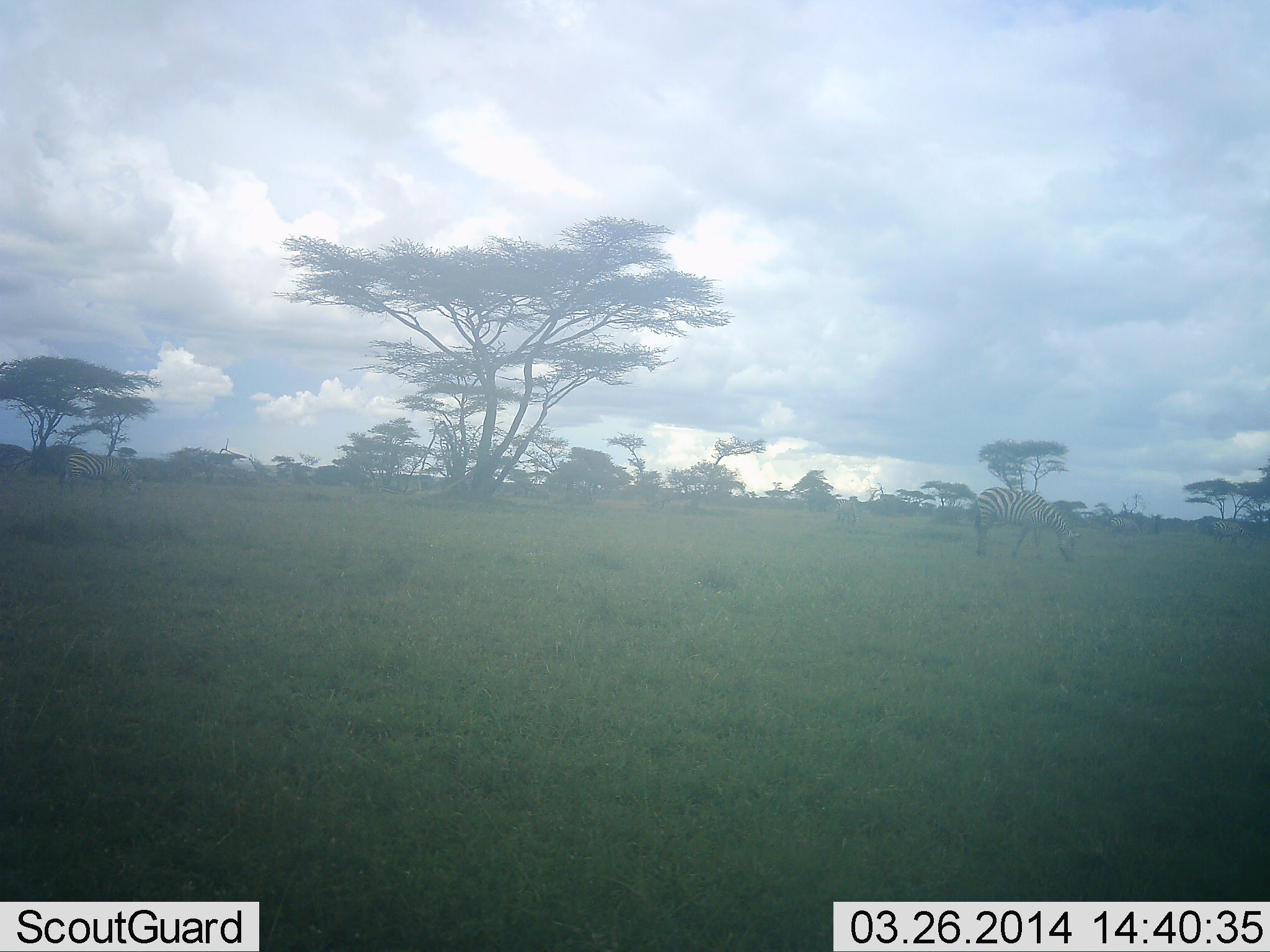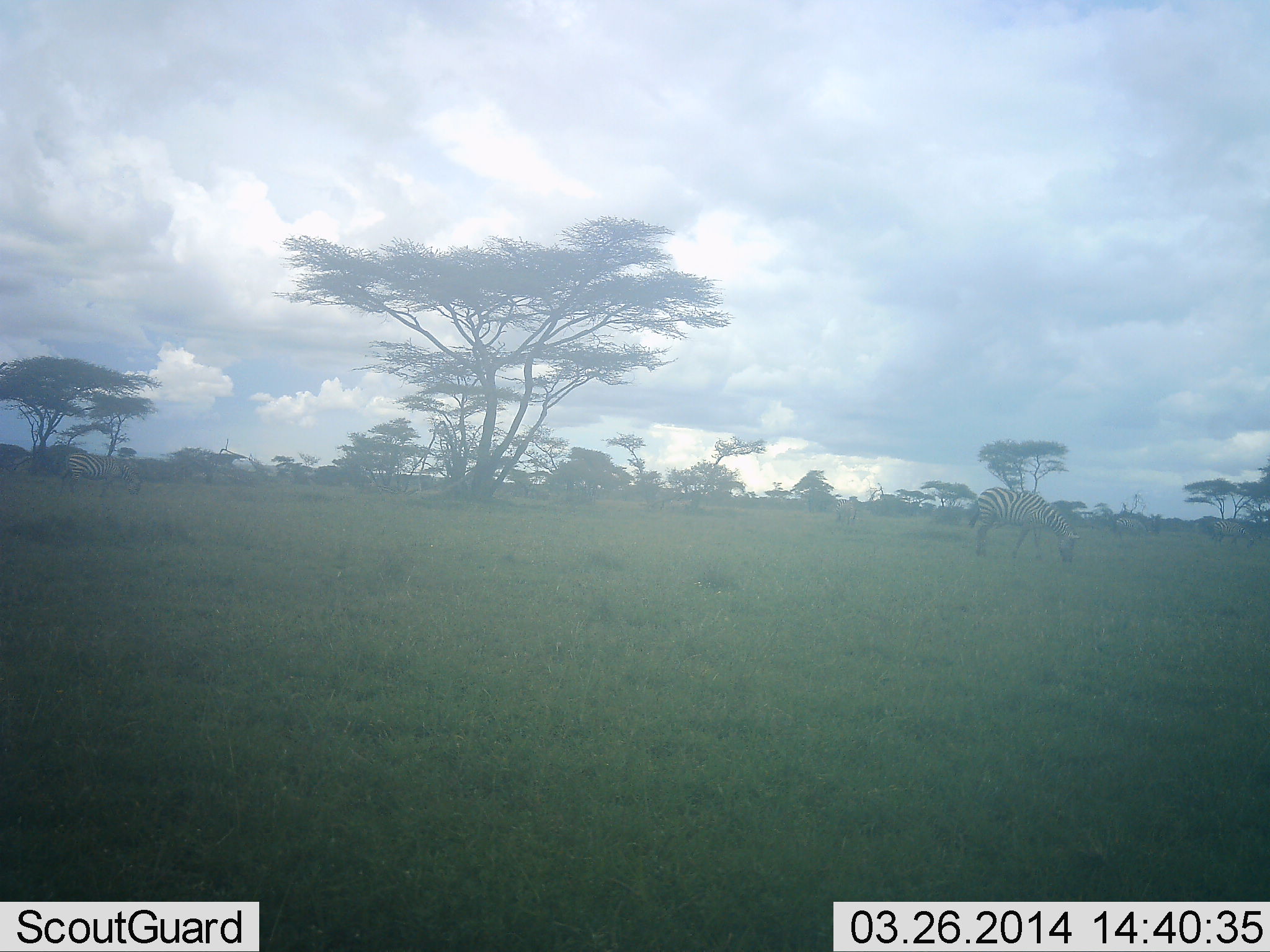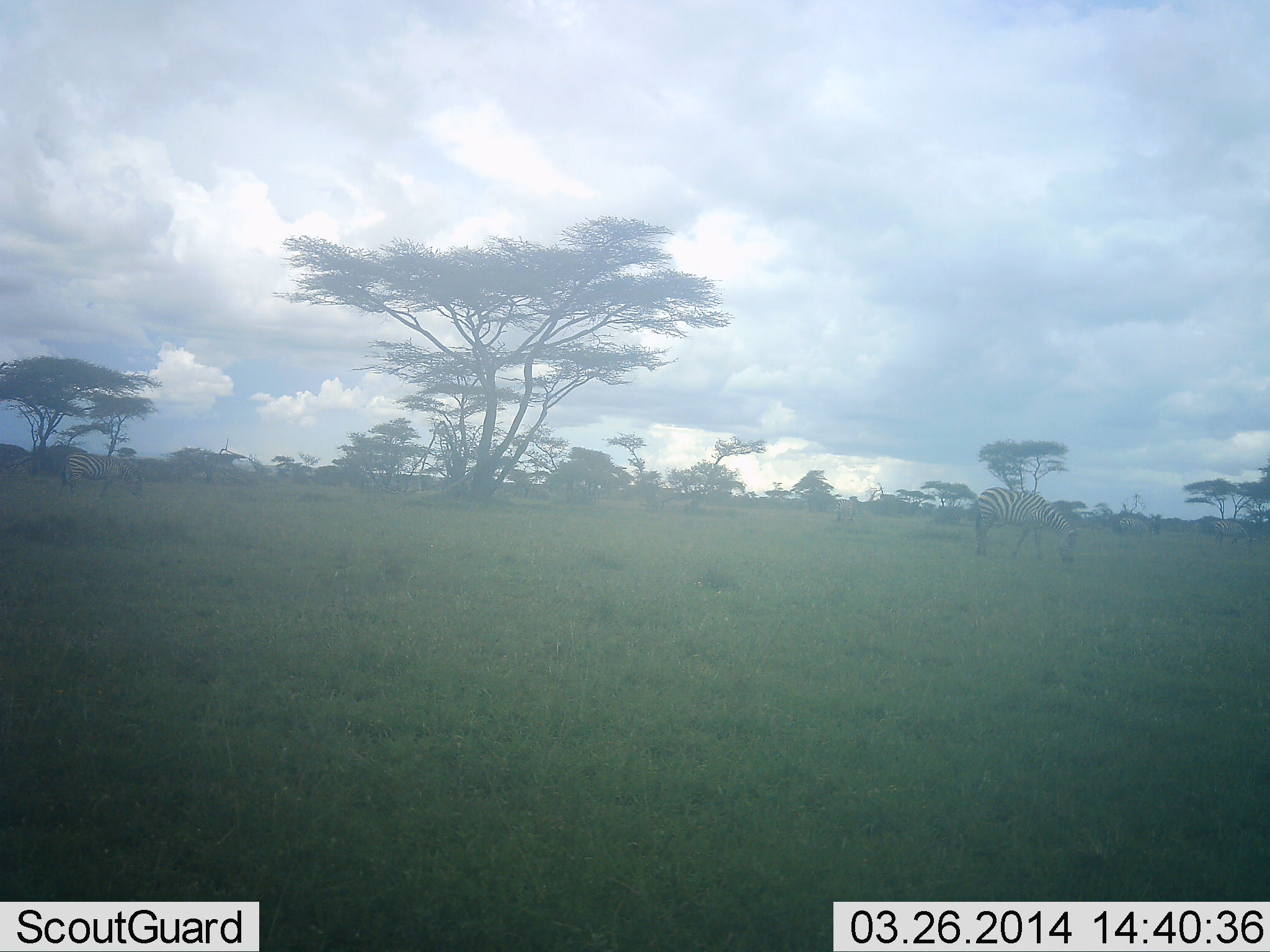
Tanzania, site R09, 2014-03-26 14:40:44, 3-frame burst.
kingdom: Animalia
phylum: Chordata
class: Mammalia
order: Perissodactyla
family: Equidae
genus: Equus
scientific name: Equus quagga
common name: plains zebra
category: zebra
Zebra (plains zebra) (Equus quagga), count 2. Behavior (volunteer vote fractions): standing 45%, resting 0%, moving 9%, interacting 0%. Young present (vote fraction): 0%. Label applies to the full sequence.